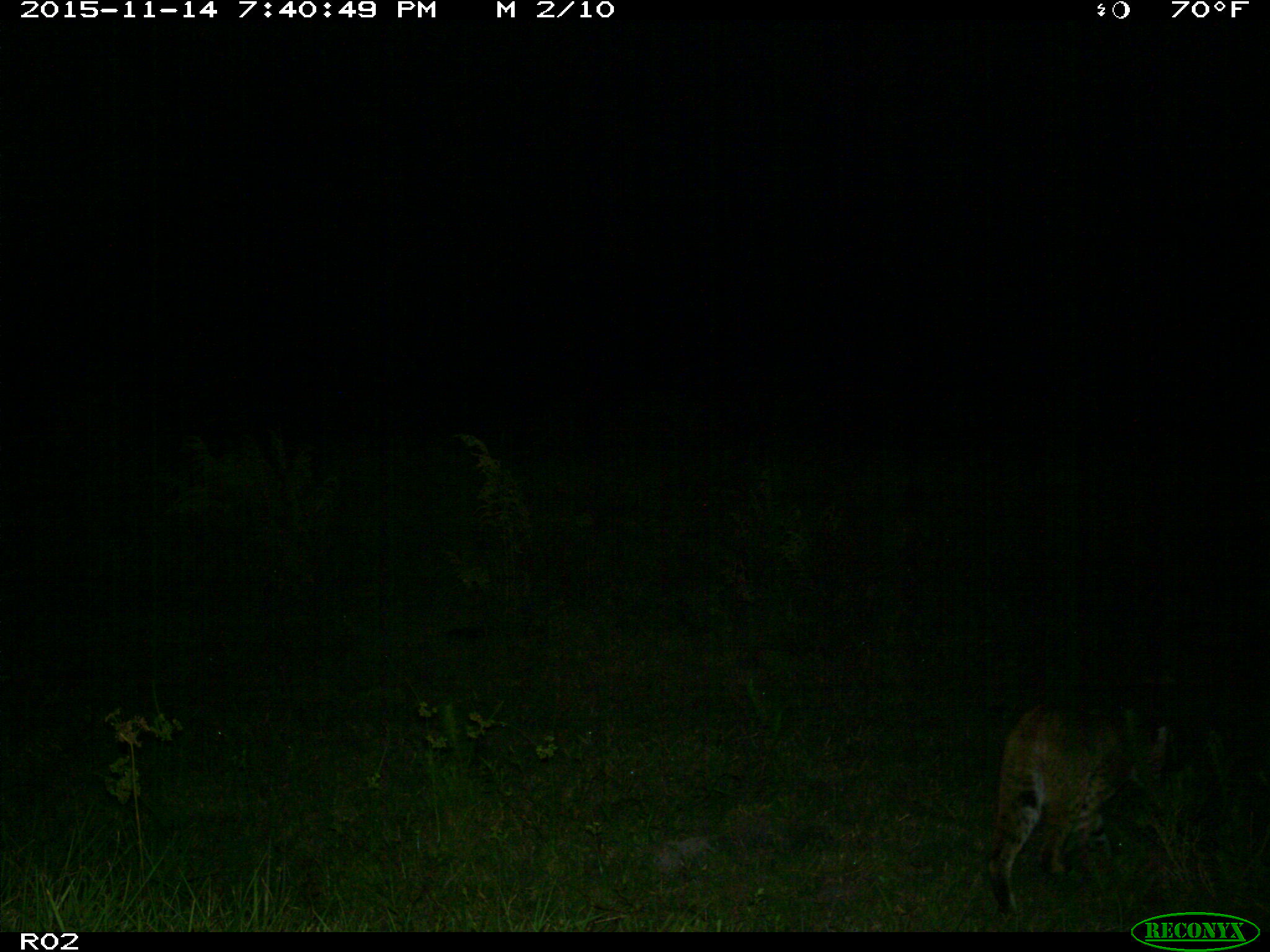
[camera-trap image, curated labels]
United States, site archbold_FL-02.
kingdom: Animalia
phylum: Chordata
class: Mammalia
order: Carnivora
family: Felidae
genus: Lynx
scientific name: Lynx rufus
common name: bobcat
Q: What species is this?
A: Lynx rufus (bobcat).